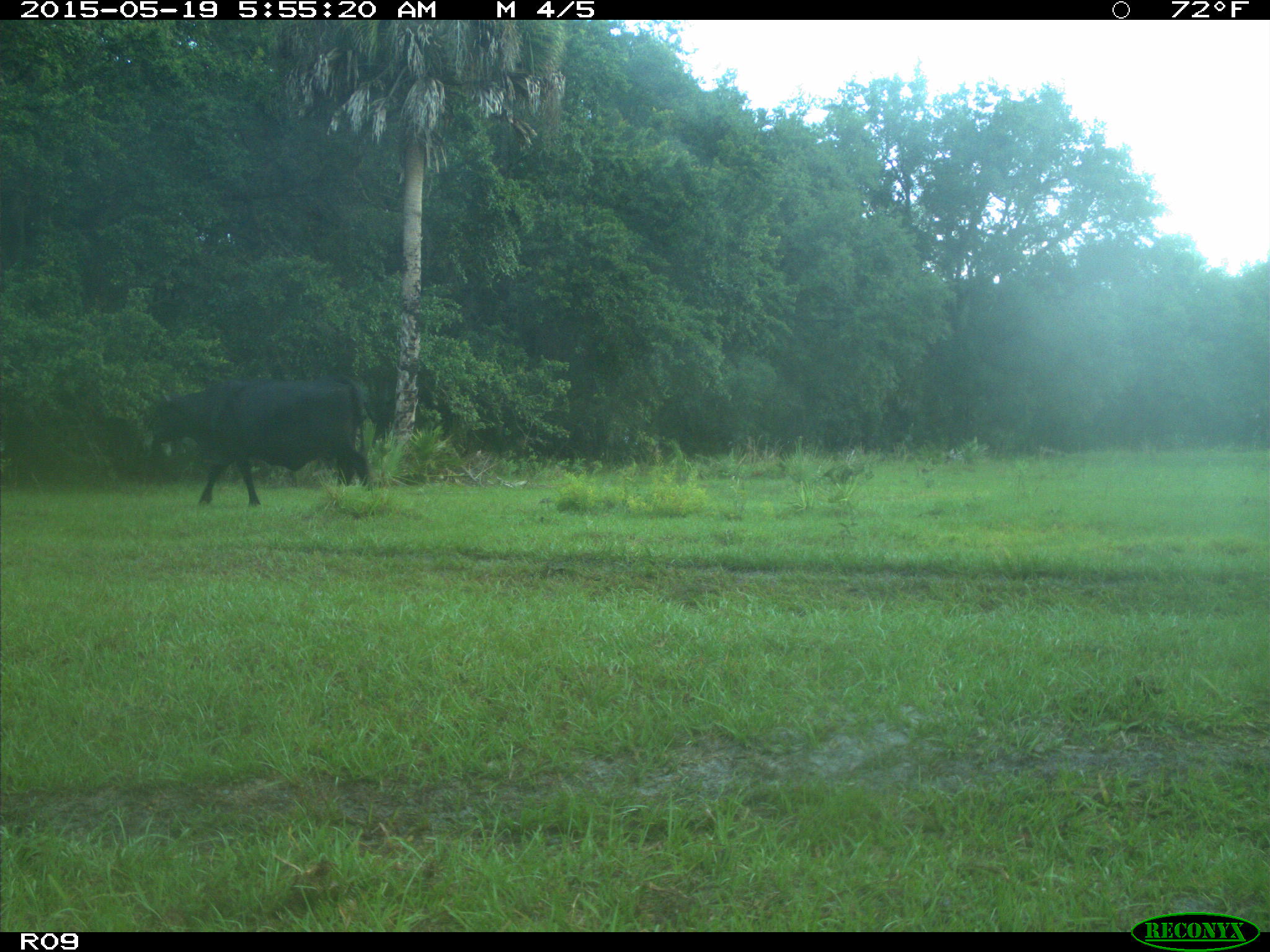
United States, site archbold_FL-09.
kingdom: Animalia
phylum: Chordata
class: Mammalia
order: Artiodactyla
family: Bovidae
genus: Bos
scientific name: Bos taurus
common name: domestic cow